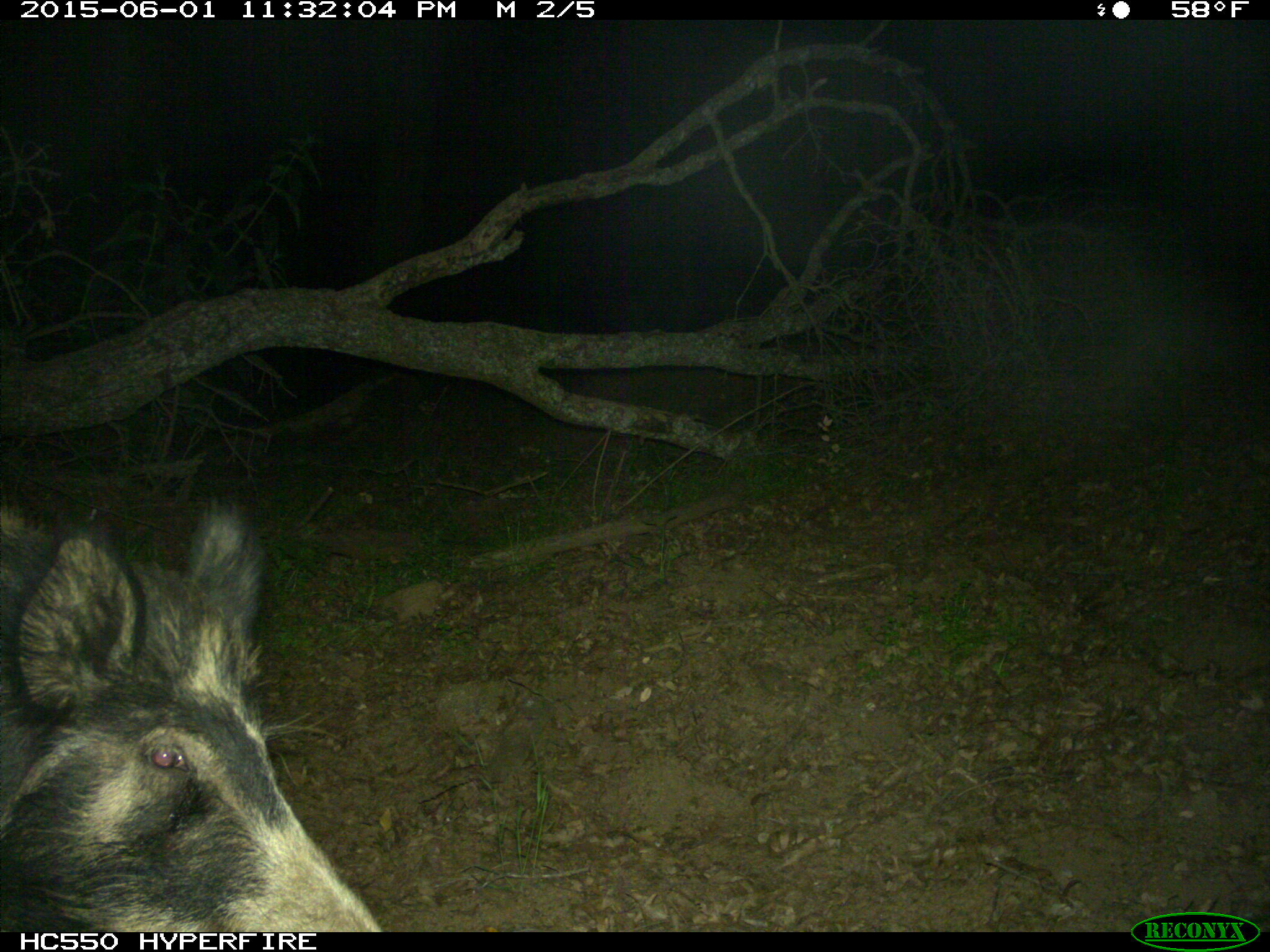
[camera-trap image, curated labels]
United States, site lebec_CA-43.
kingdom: Animalia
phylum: Chordata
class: Mammalia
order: Artiodactyla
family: Suidae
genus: Sus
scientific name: Sus scrofa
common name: wild boar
Sus scrofa (wild boar).